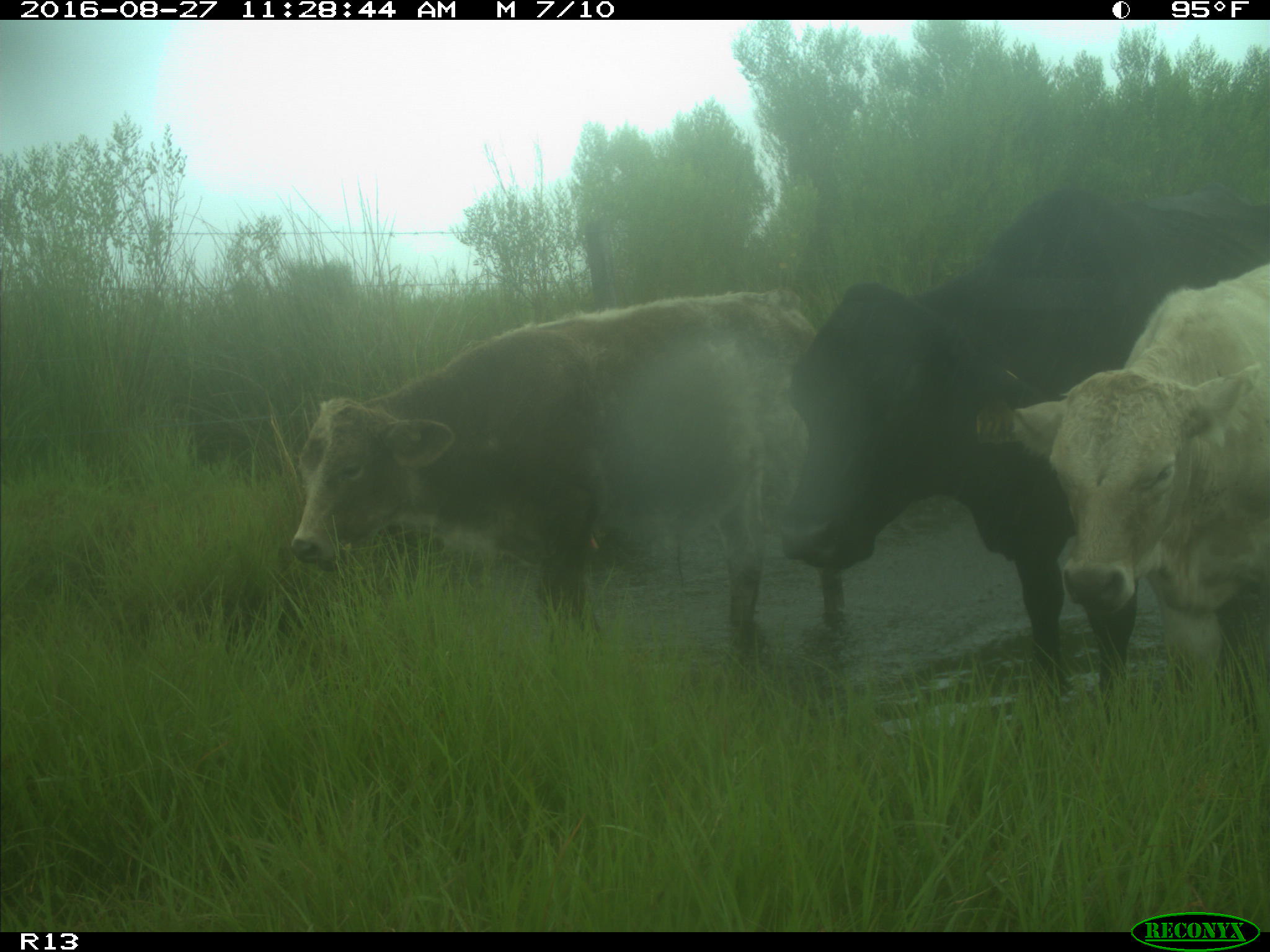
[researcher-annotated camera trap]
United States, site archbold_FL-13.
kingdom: Animalia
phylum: Chordata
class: Mammalia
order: Artiodactyla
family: Bovidae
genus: Bos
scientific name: Bos taurus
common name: domestic cow